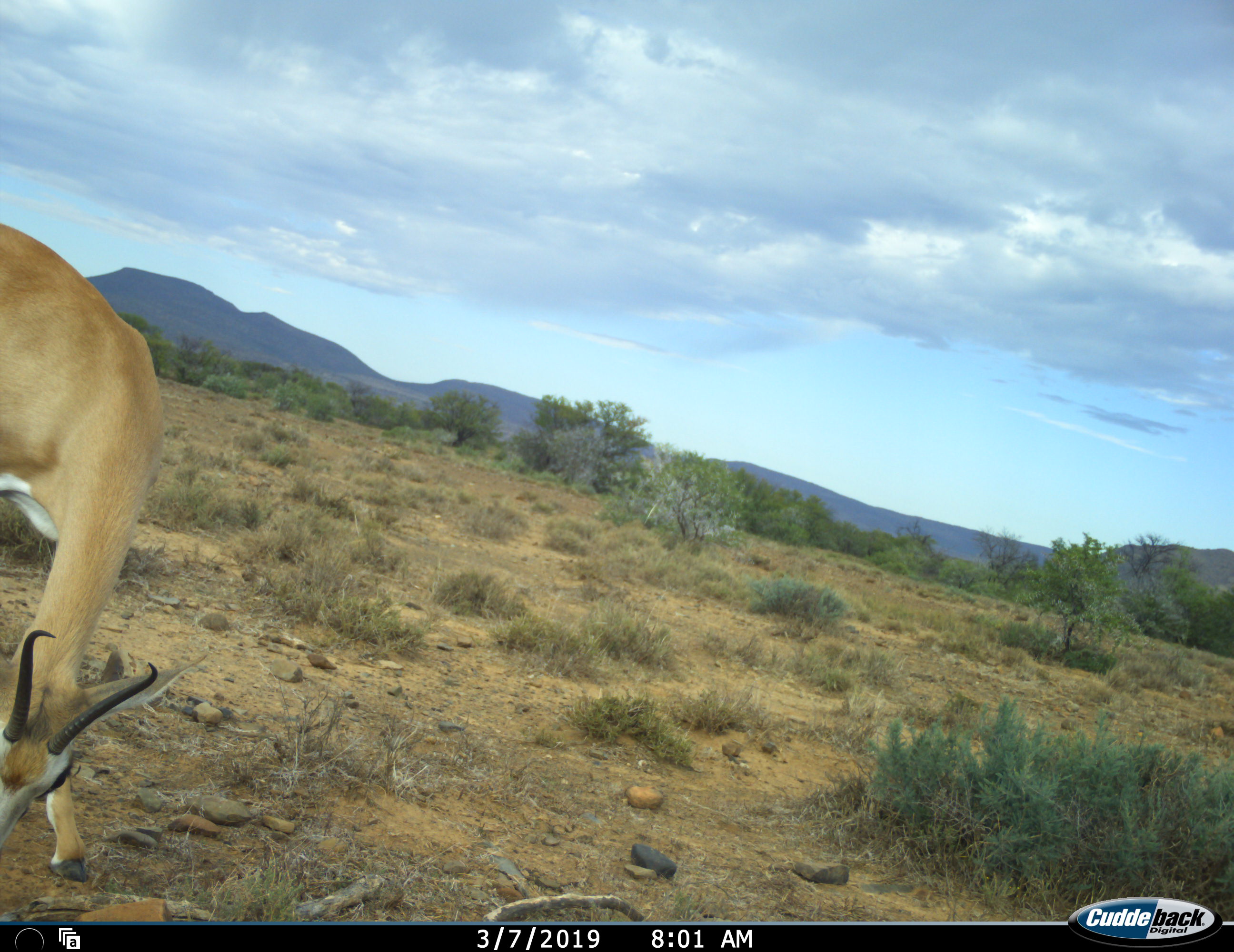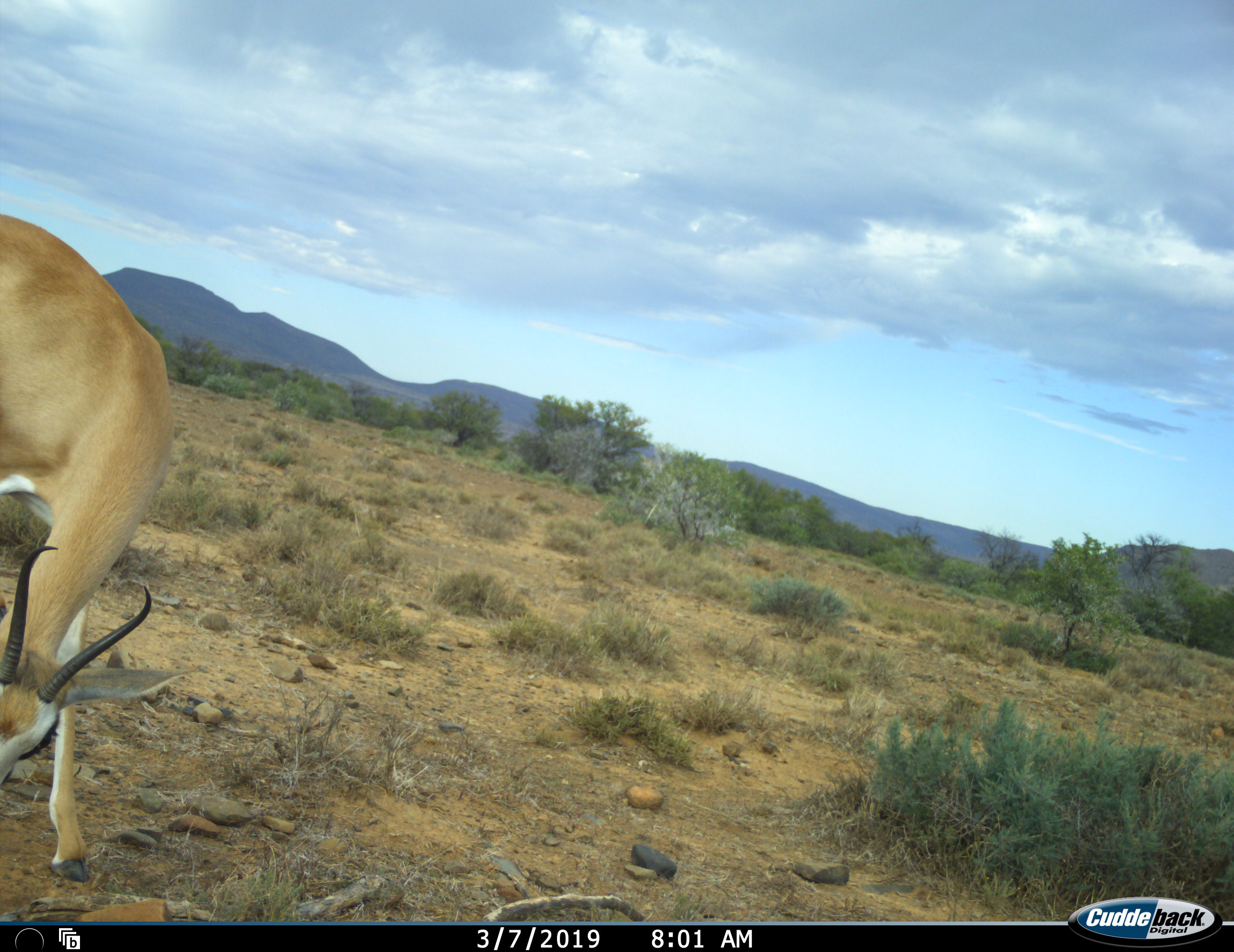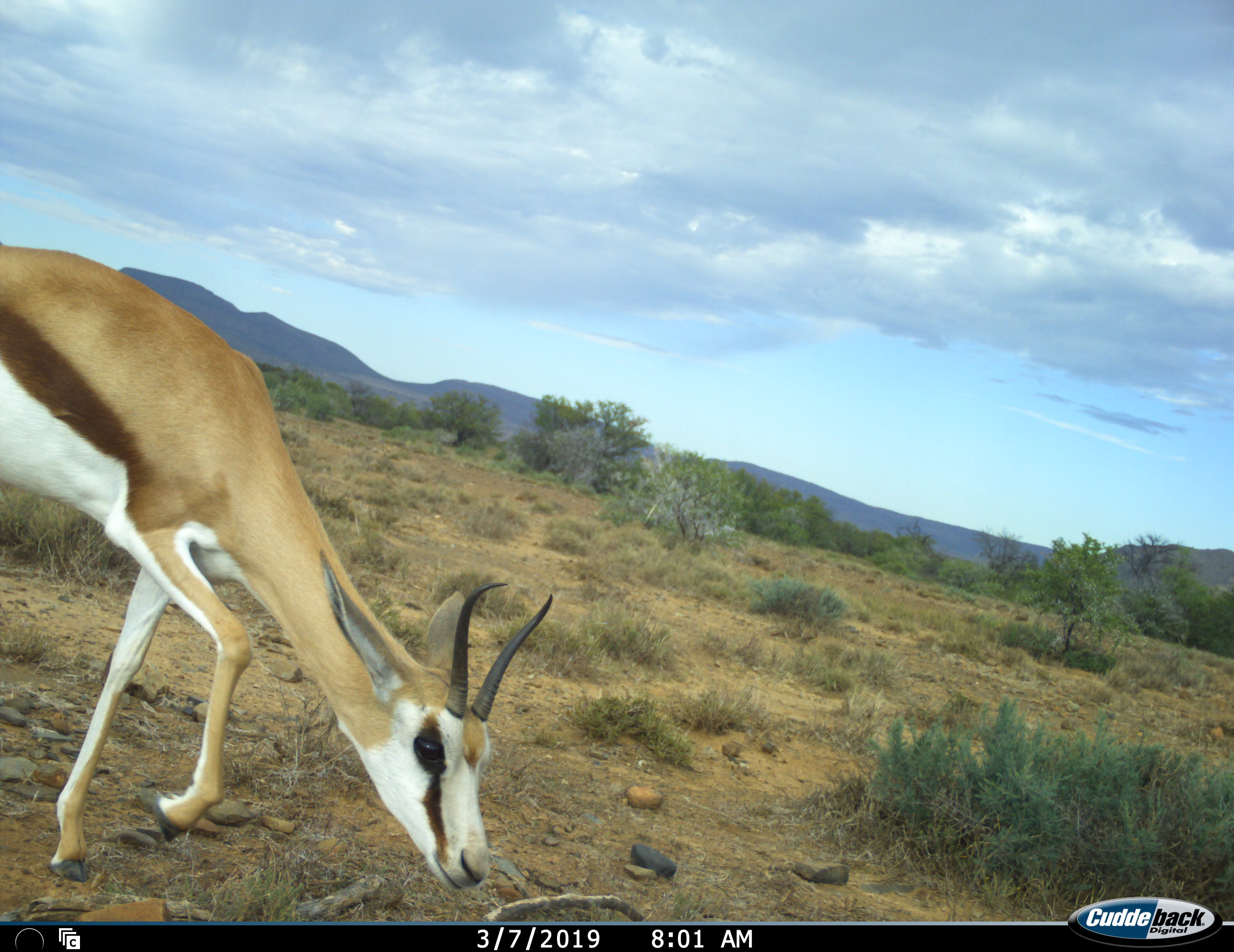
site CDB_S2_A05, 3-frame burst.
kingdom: Animalia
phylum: Chordata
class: Mammalia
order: Artiodactyla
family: Bovidae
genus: Antidorcas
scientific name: Antidorcas marsupialis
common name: springbok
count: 1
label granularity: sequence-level